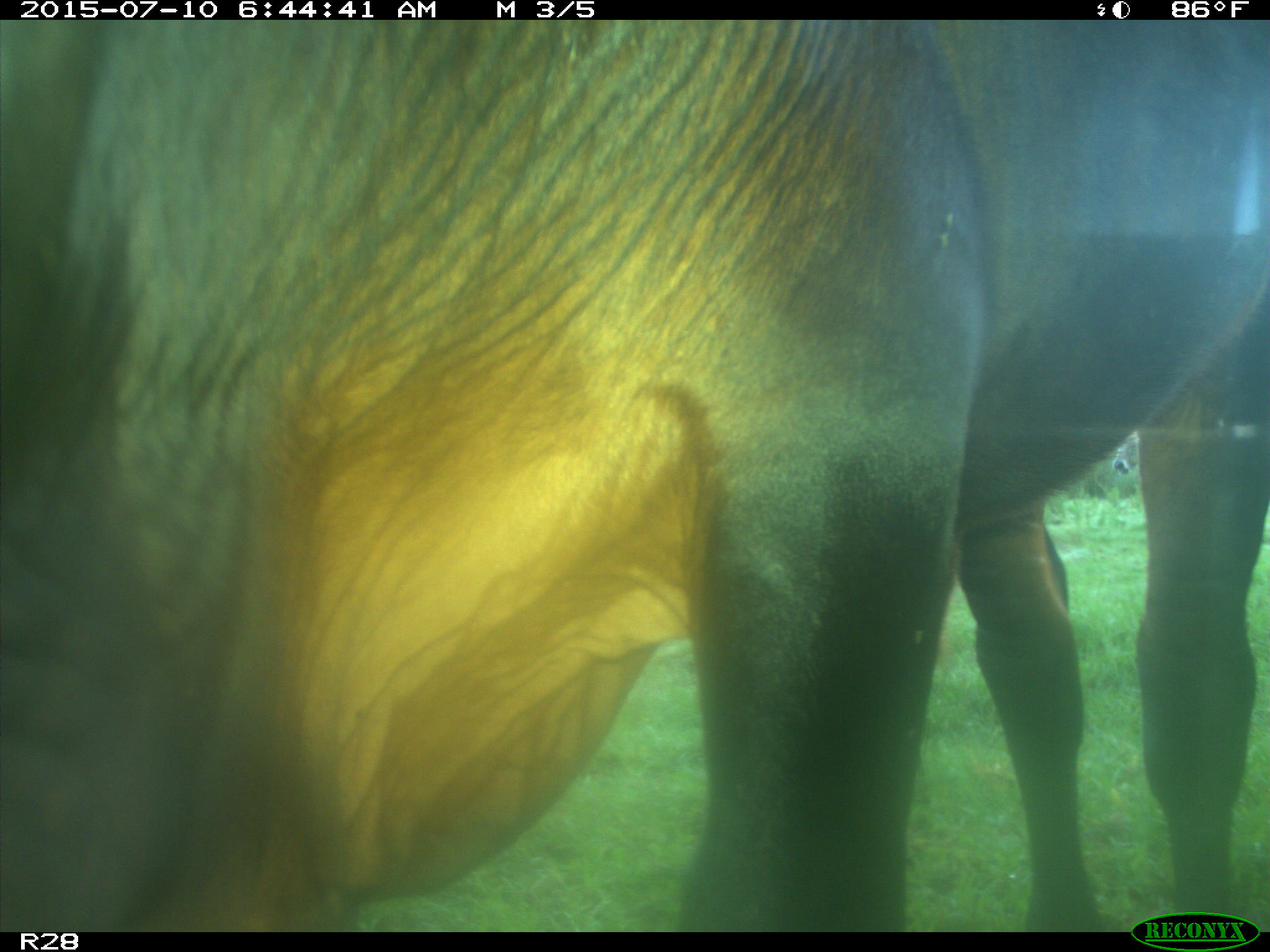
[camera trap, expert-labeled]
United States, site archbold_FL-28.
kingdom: Animalia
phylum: Chordata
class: Mammalia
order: Artiodactyla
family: Bovidae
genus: Bos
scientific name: Bos taurus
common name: domestic cow